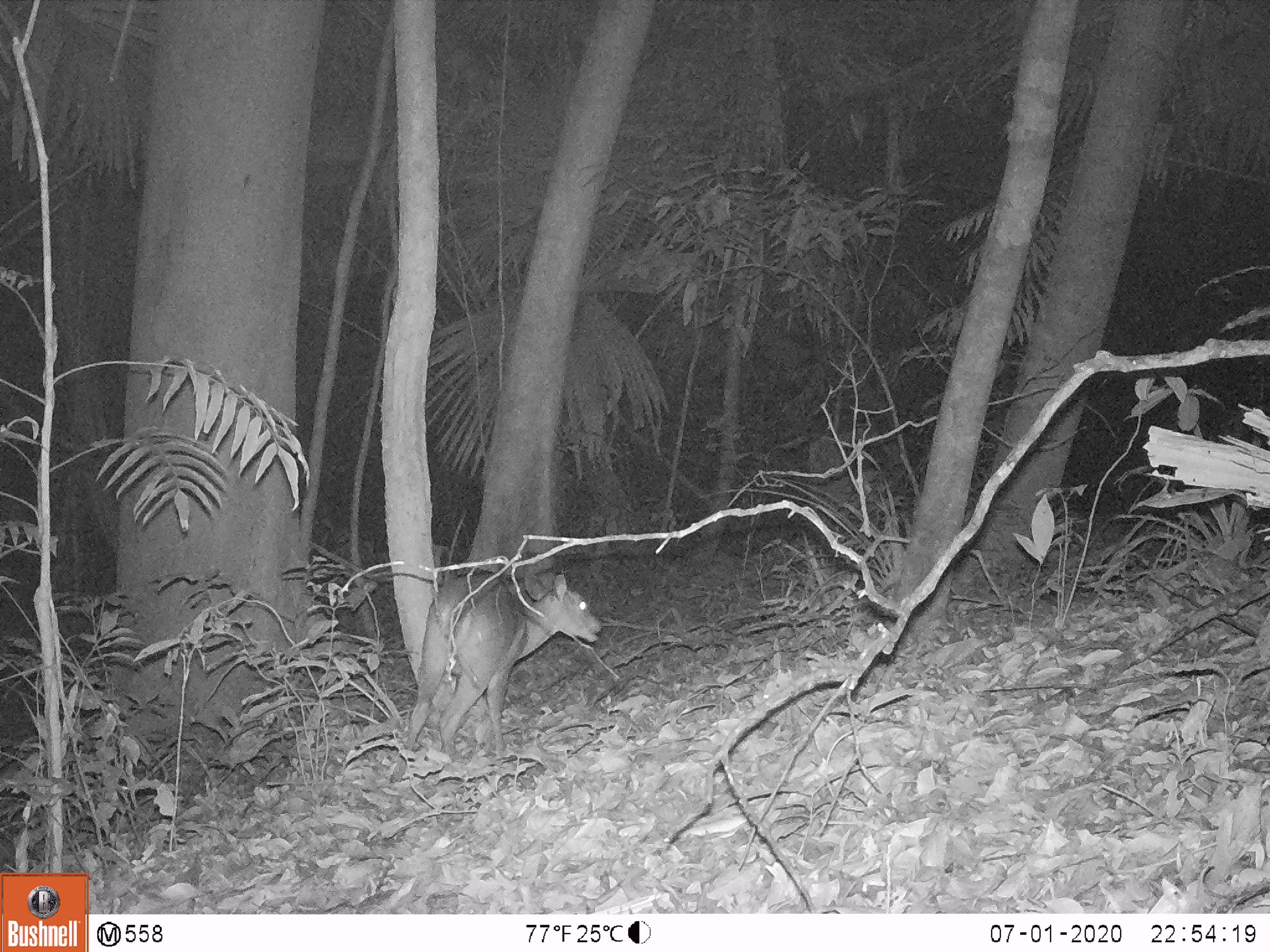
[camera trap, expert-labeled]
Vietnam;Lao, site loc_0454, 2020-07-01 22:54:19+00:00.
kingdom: Animalia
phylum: Chordata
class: Mammalia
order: Artiodactyla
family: Cervidae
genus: Muntiacus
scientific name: Muntiacus vuquangensis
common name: large-antlered muntjac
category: large antlered muntjac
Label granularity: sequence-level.